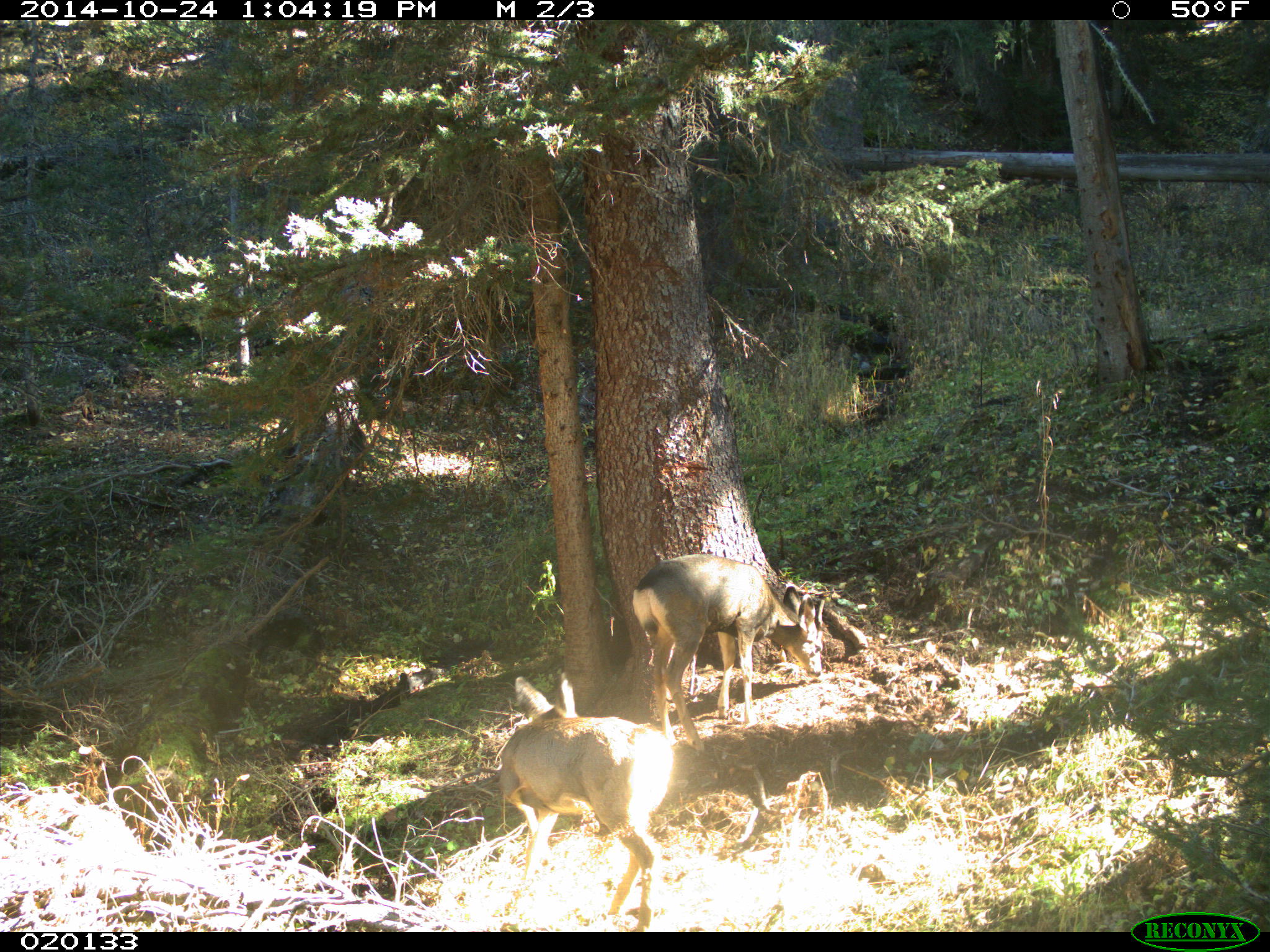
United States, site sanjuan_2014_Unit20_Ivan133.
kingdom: Animalia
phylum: Chordata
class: Mammalia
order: Artiodactyla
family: Cervidae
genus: Odocoileus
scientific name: Odocoileus hemionus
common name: mule deer